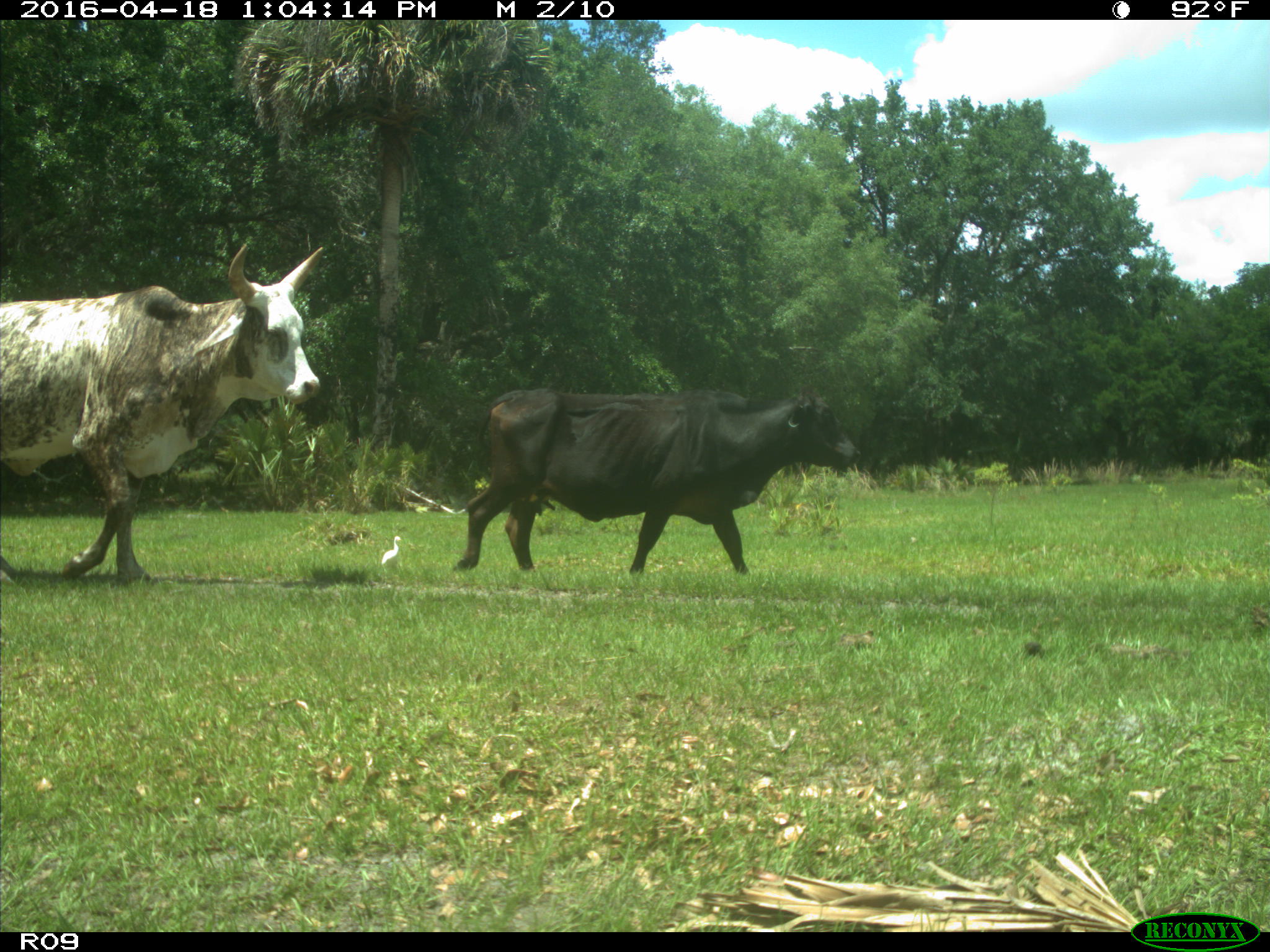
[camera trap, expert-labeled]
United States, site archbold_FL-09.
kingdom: Animalia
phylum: Chordata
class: Mammalia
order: Artiodactyla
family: Bovidae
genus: Bos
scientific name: Bos taurus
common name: domestic cow